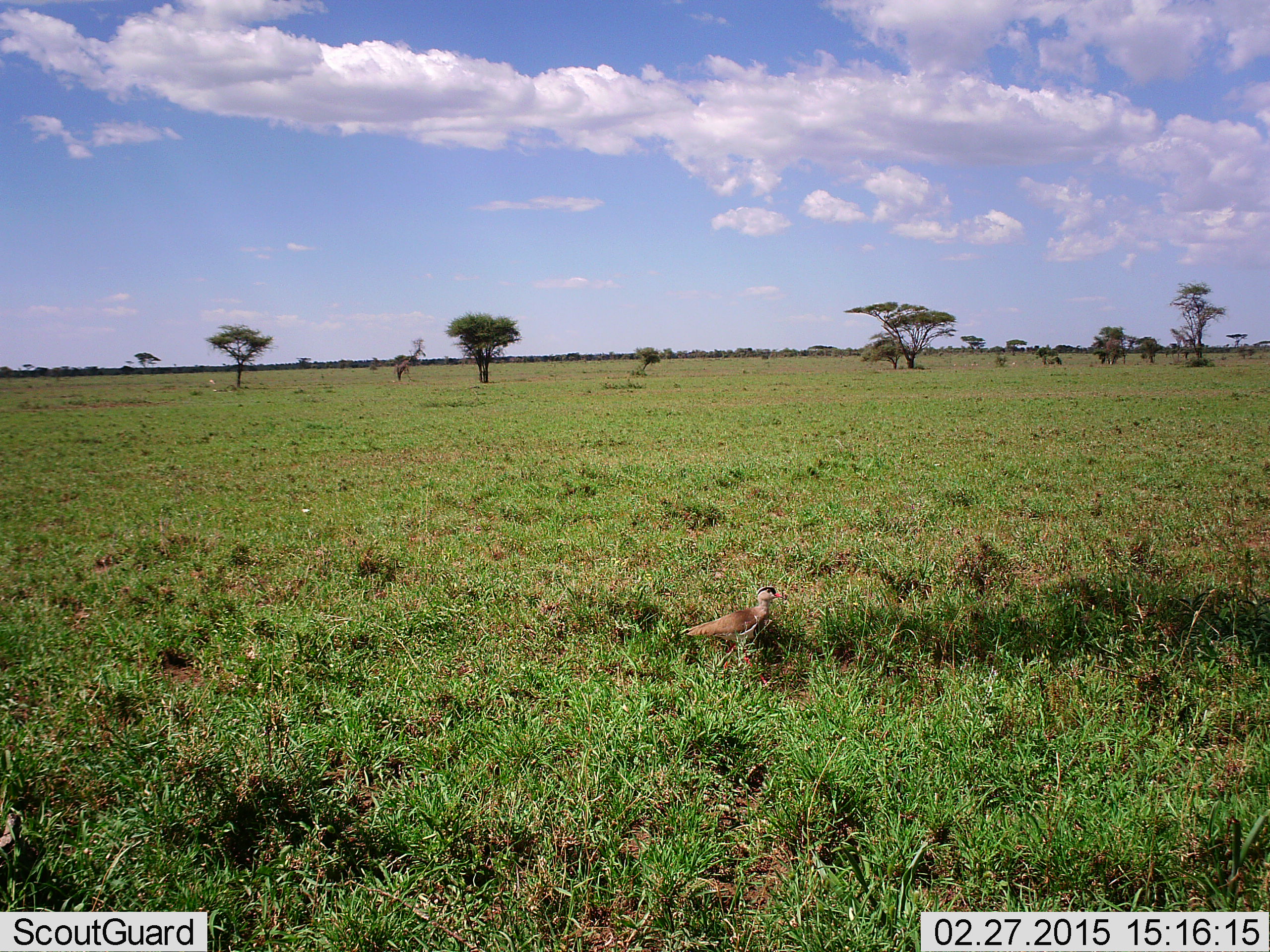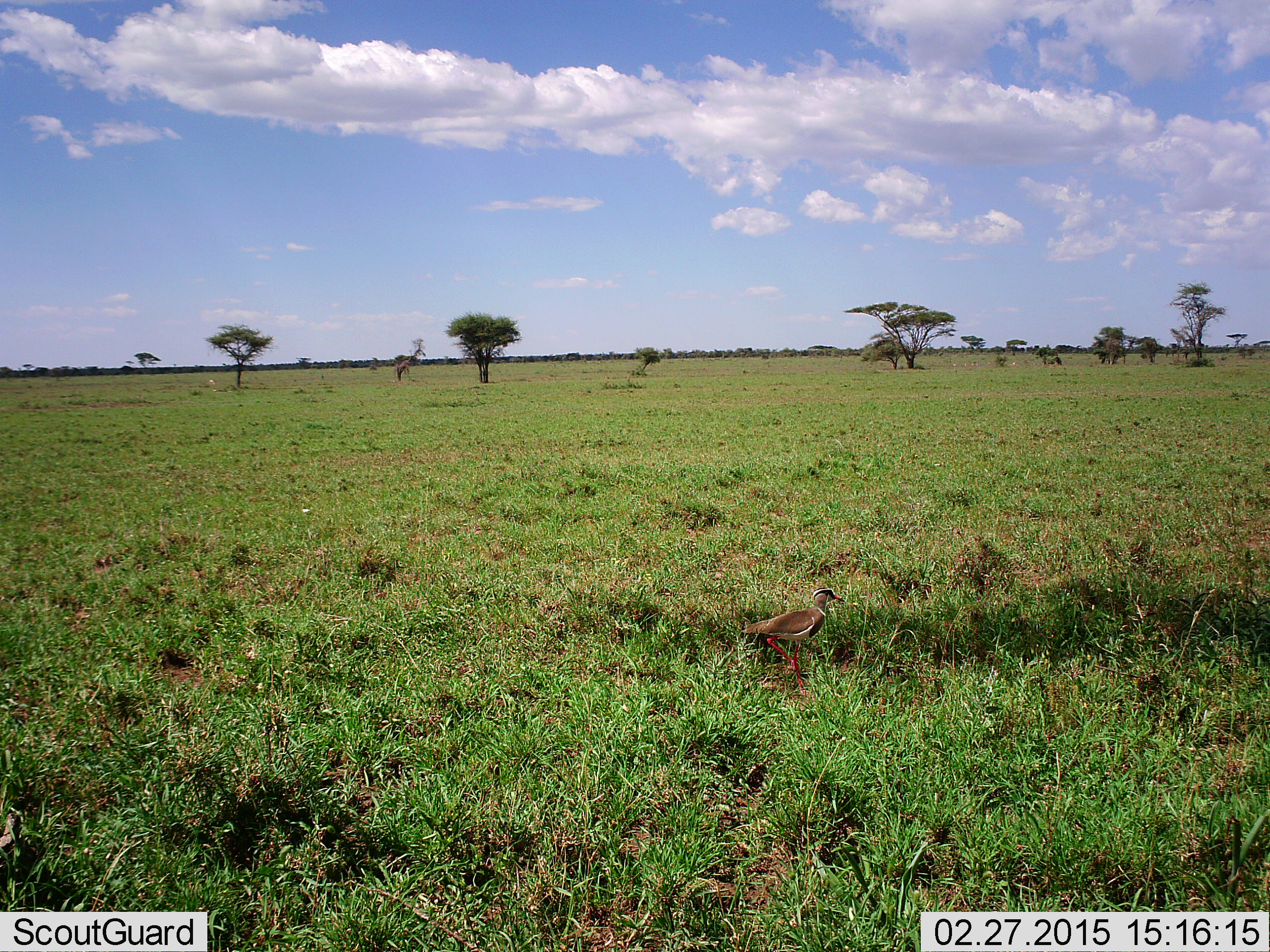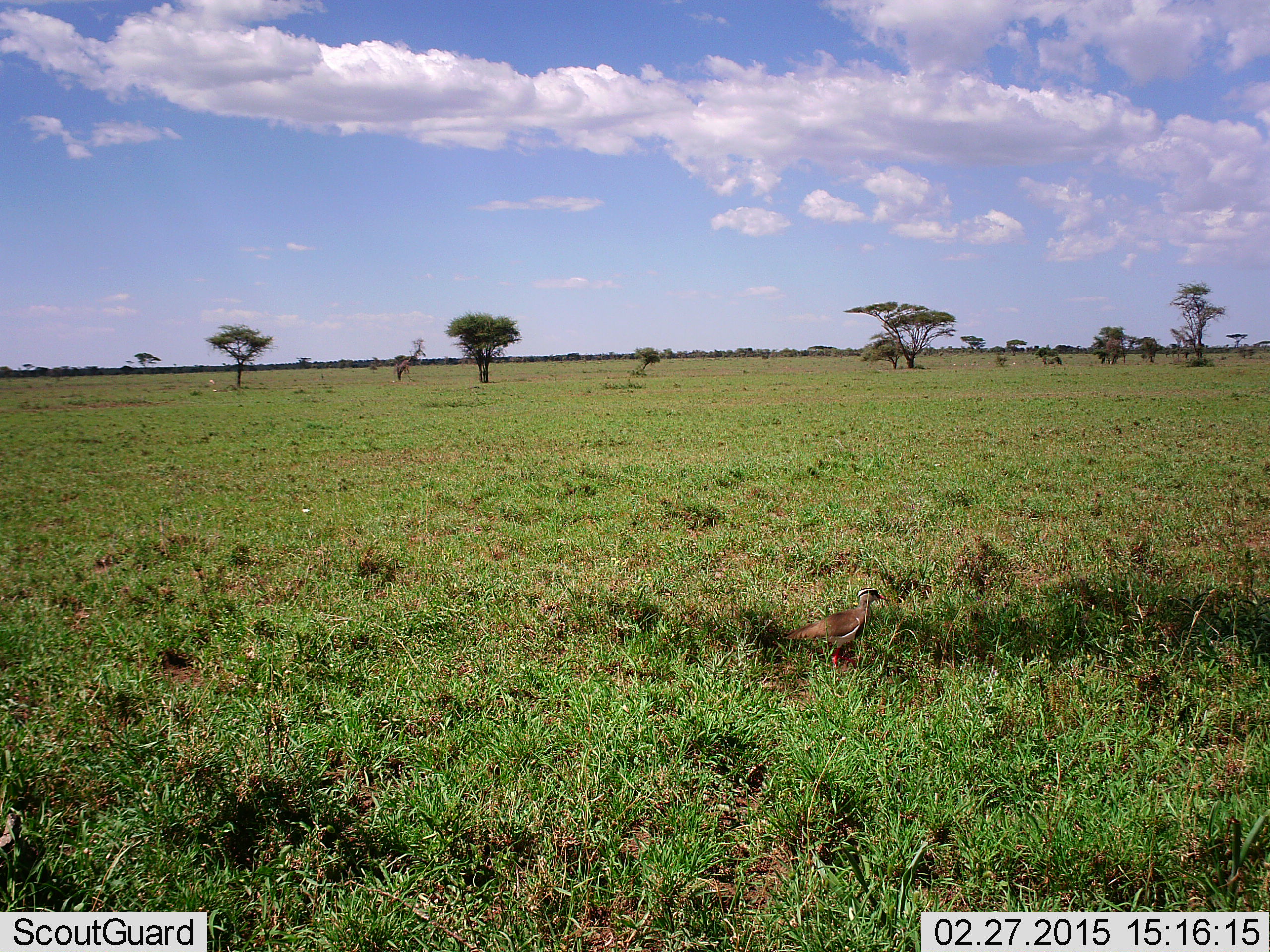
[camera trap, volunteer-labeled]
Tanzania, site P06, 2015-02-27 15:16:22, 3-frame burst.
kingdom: Animalia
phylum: Chordata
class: Aves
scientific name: Aves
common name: bird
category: otherbird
Otherbird (bird) (Aves), count 1. Behavior (volunteer vote fractions): standing 20%, resting 0%, moving 80%, interacting 0%. Young present (vote fraction): 0%. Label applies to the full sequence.